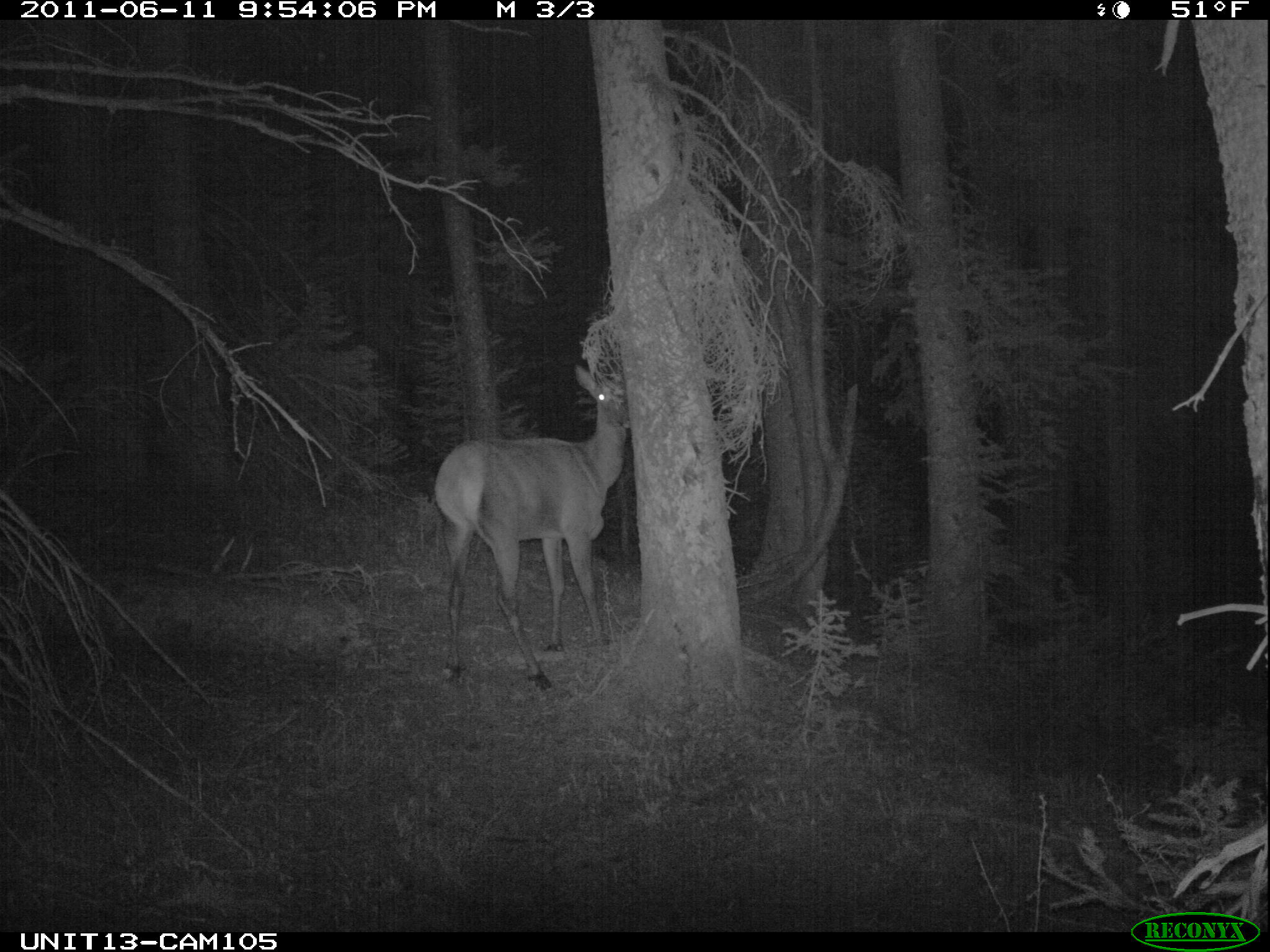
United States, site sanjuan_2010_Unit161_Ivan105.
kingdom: Animalia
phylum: Chordata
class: Mammalia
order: Artiodactyla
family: Cervidae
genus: Cervus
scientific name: Cervus elaphus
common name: red deer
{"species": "Cervus elaphus (red deer)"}